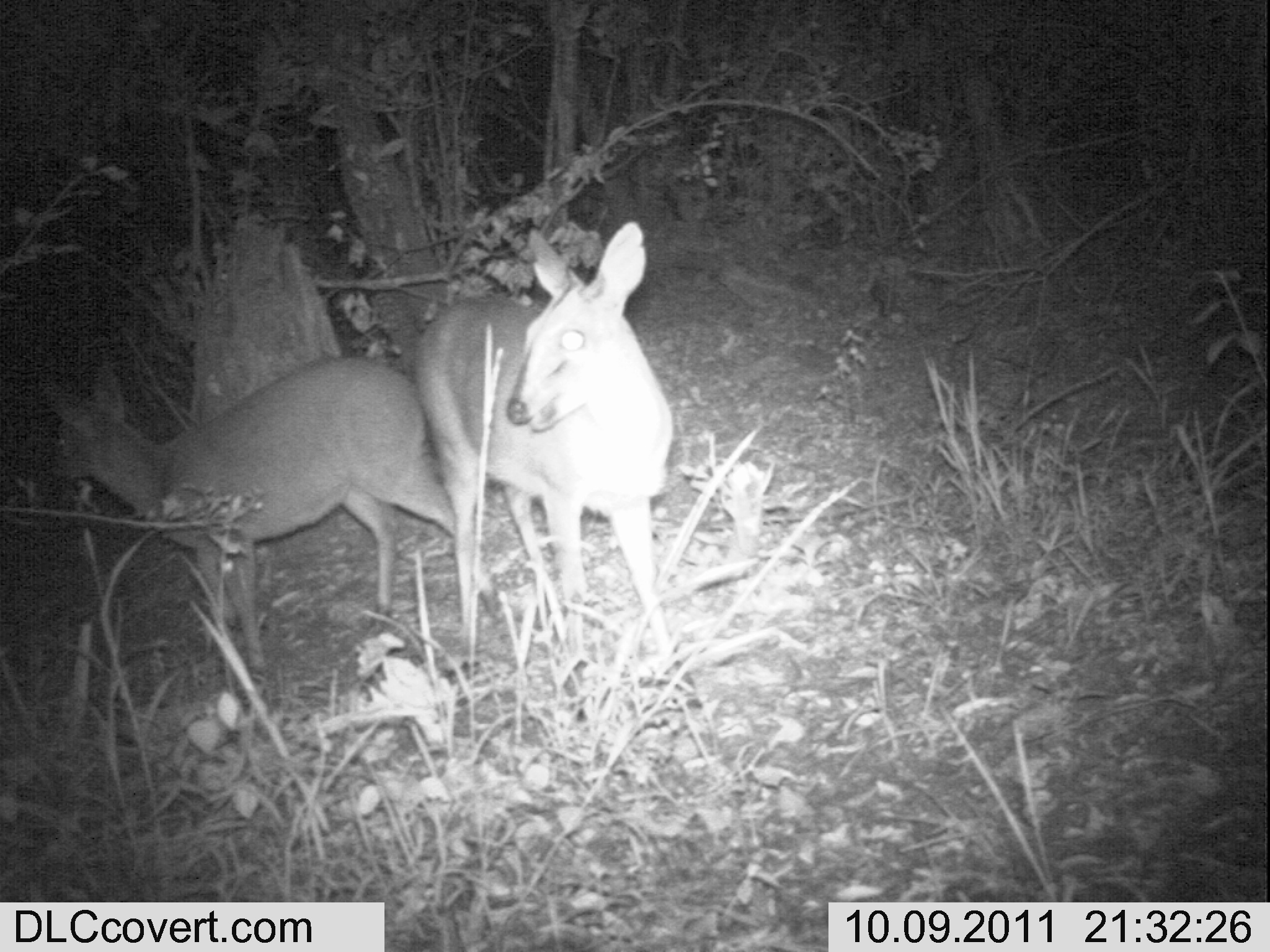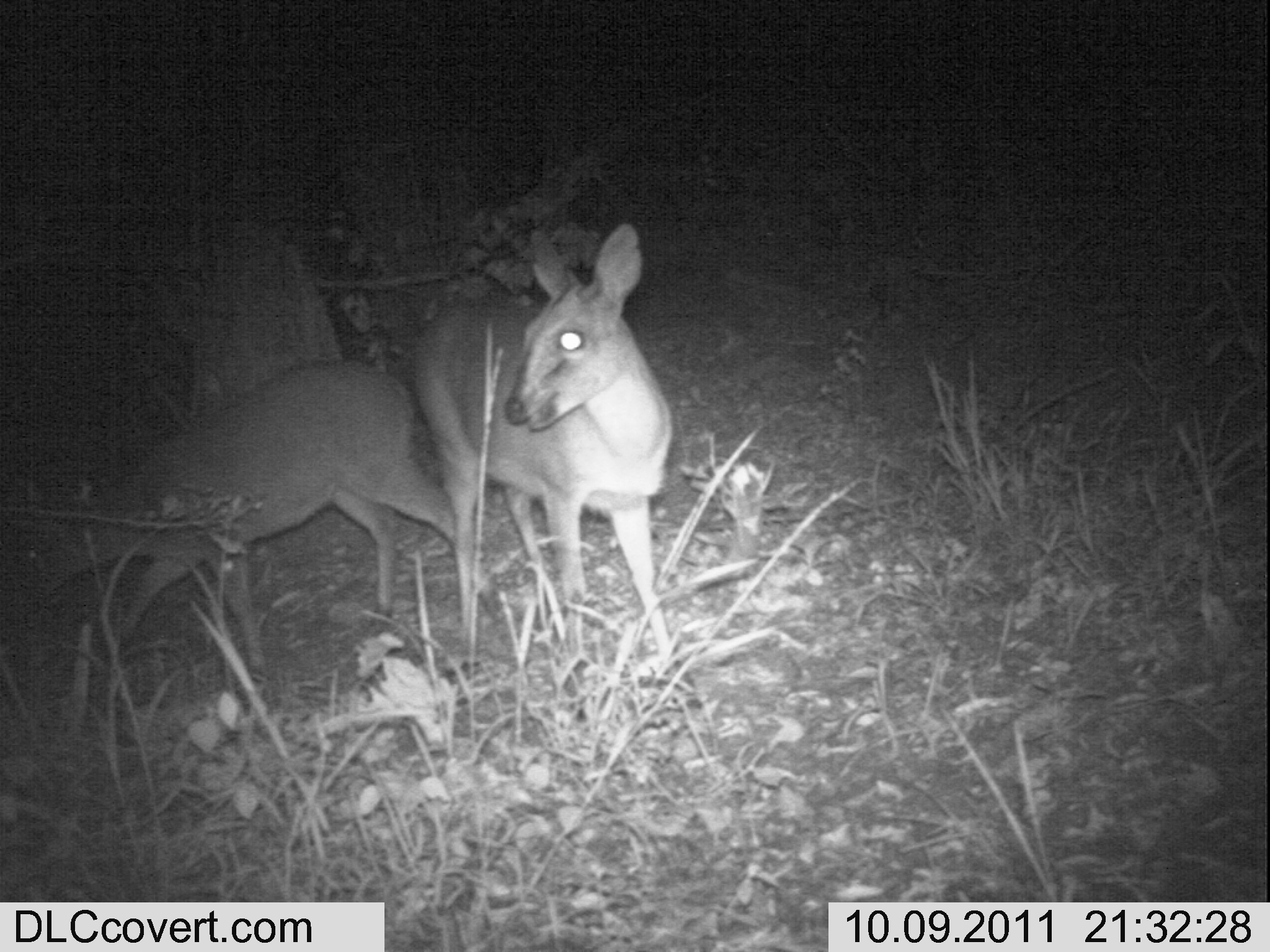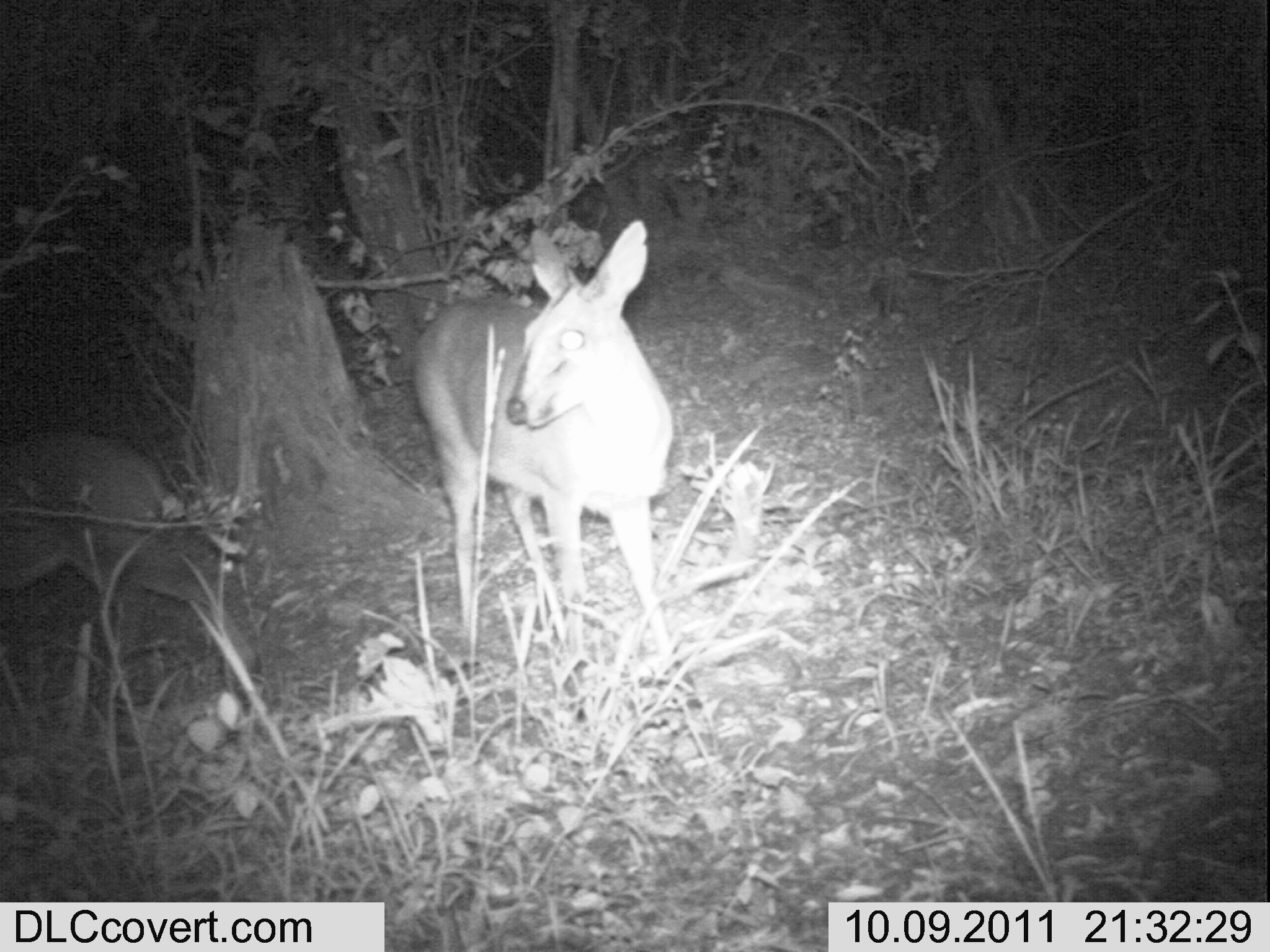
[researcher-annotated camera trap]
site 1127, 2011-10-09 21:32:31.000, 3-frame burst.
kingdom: Animalia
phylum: Chordata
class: Mammalia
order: Artiodactyla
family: Bovidae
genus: Sylvicapra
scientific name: Sylvicapra grimmia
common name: bush duiker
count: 2